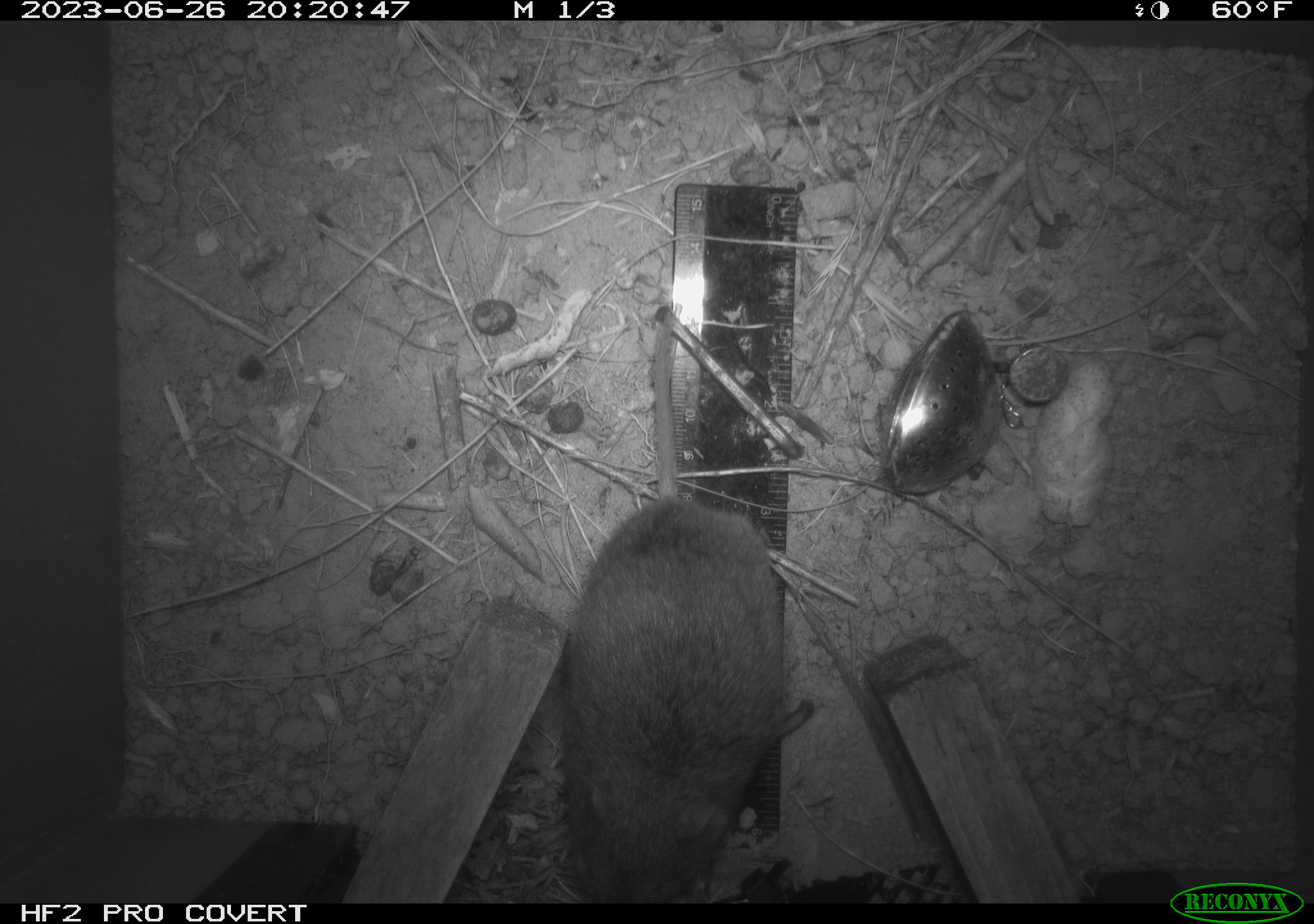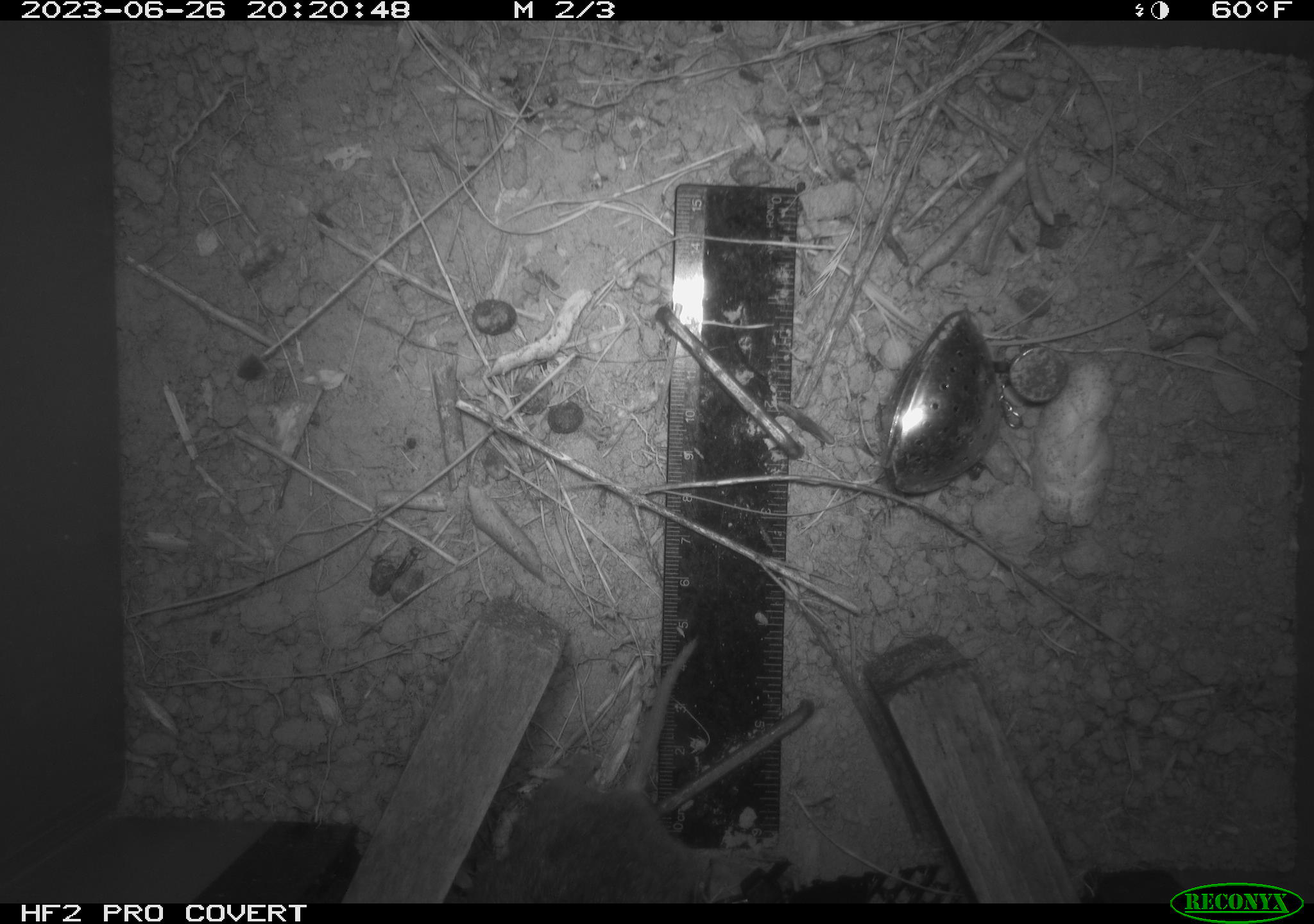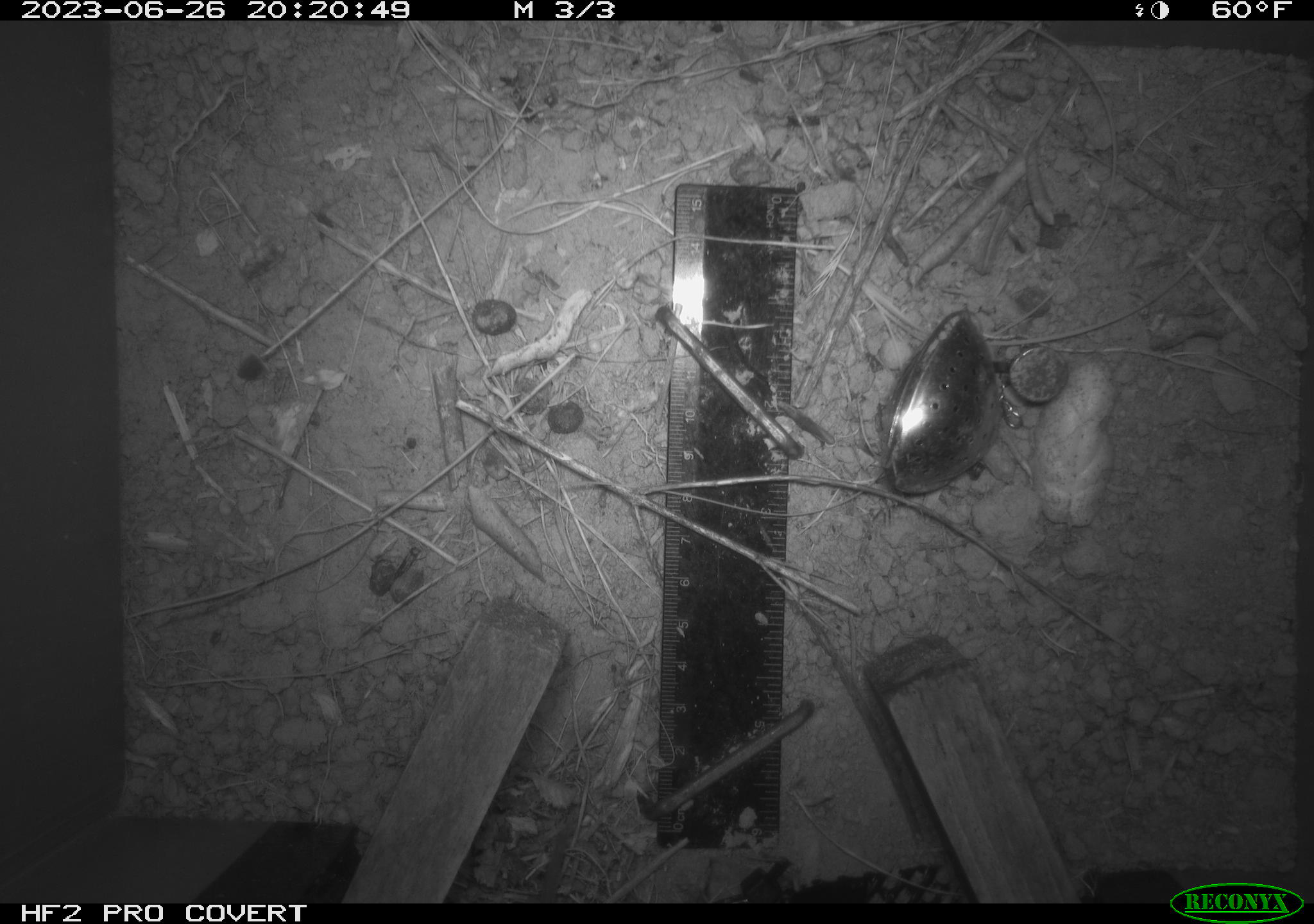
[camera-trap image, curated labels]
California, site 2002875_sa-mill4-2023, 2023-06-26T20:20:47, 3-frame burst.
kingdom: Animalia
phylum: Chordata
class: Mammalia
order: Rodentia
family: Cricetidae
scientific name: Arvicolinae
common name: voles, lemmings, and muskrats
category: arvicolinae subfamily